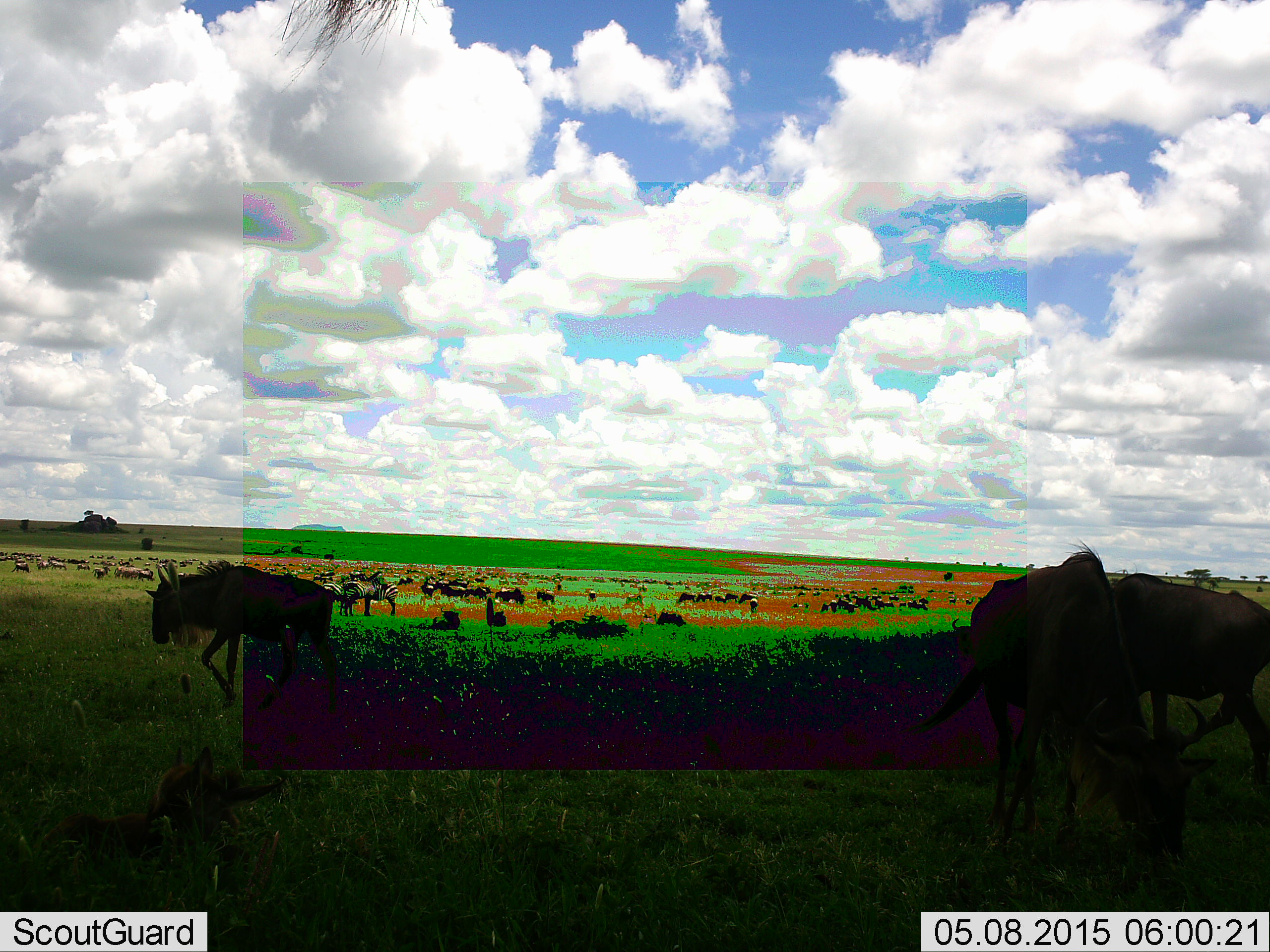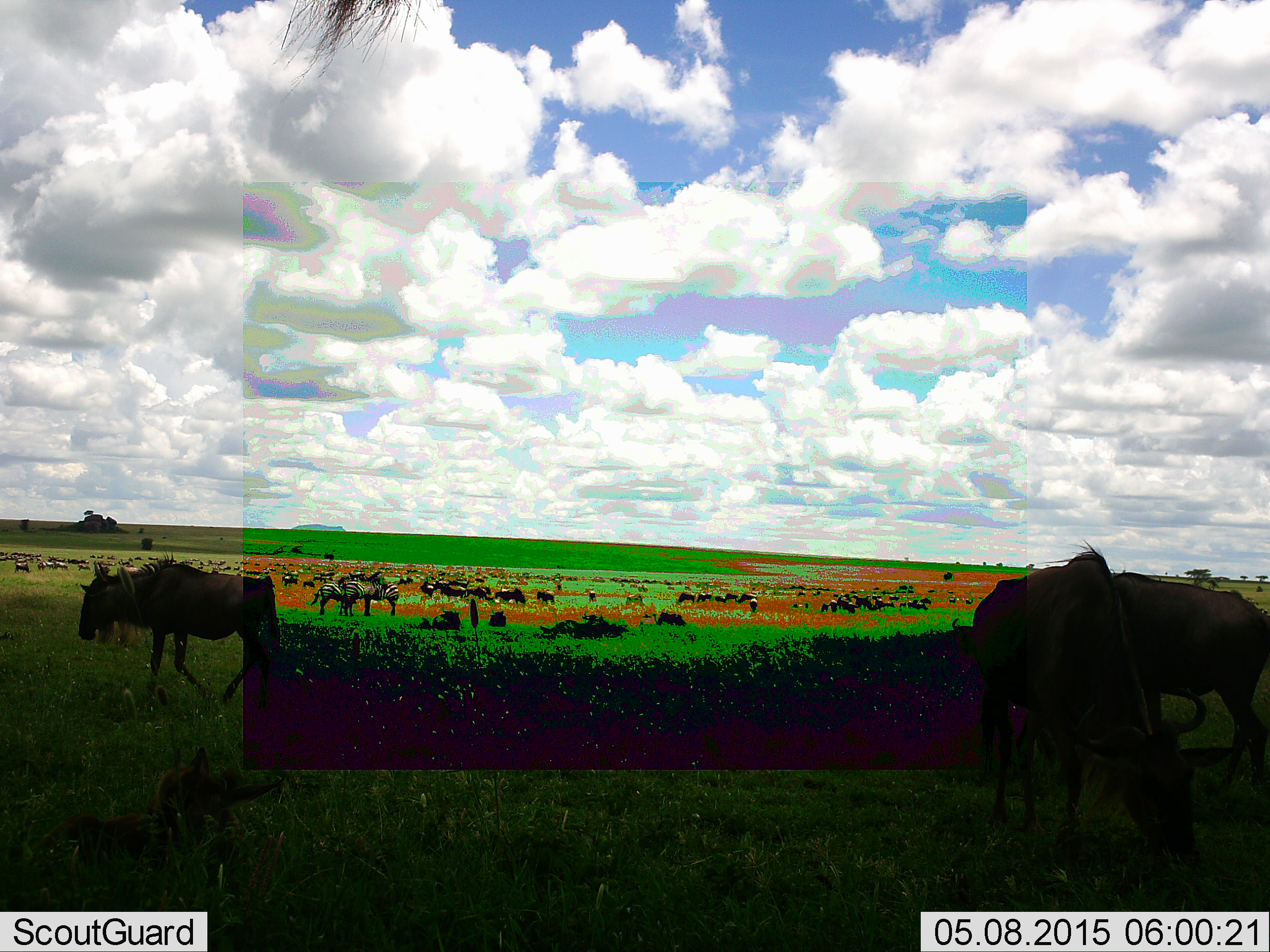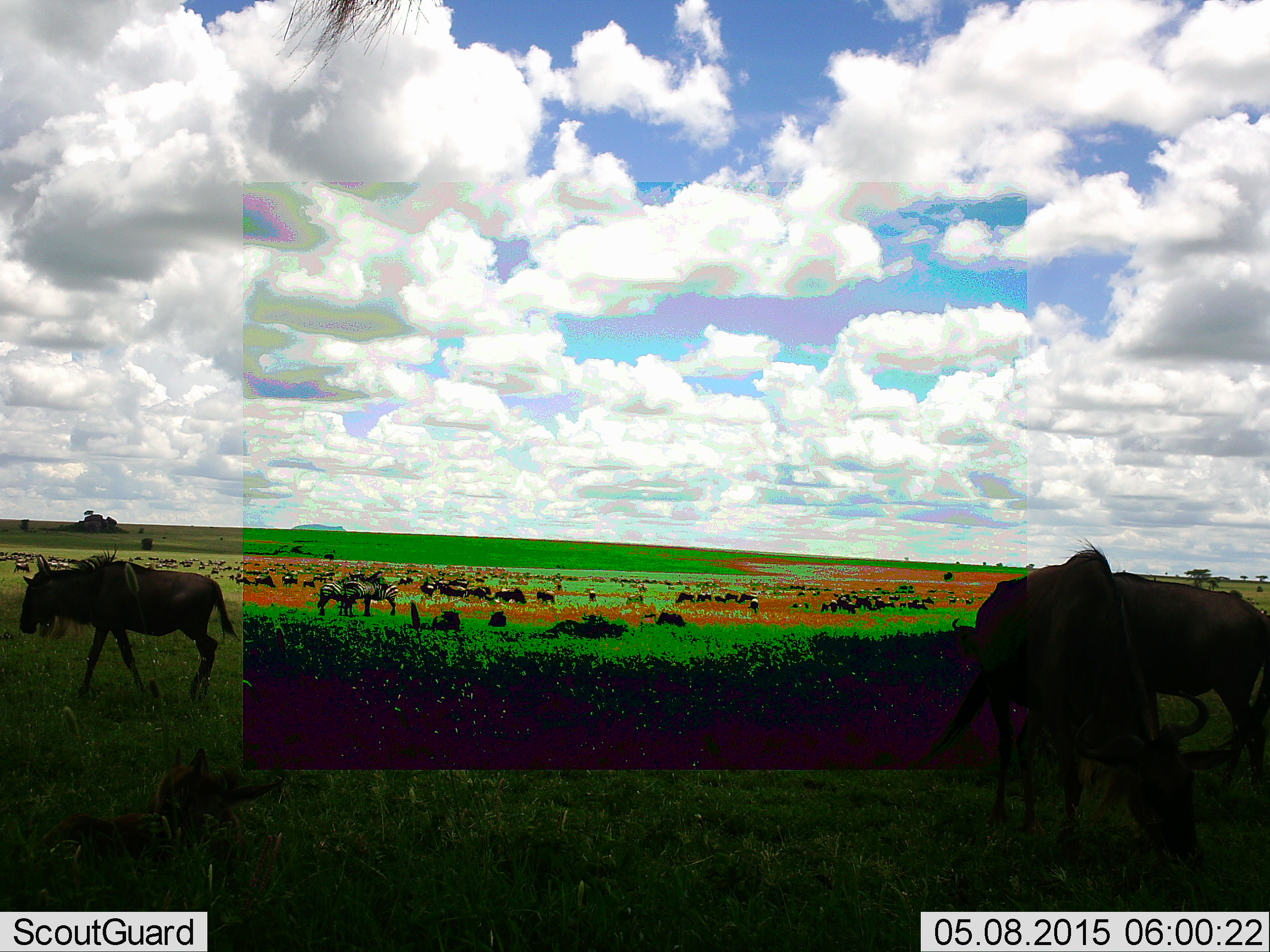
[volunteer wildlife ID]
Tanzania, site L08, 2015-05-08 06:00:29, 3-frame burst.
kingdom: Animalia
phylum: Chordata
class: Mammalia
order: Artiodactyla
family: Bovidae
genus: Connochaetes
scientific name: Connochaetes taurinus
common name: blue wildebeest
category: wildebeest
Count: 51+.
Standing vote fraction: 77%.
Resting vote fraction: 46%.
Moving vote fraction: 77%.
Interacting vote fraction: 15%.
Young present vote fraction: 0%.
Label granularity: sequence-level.